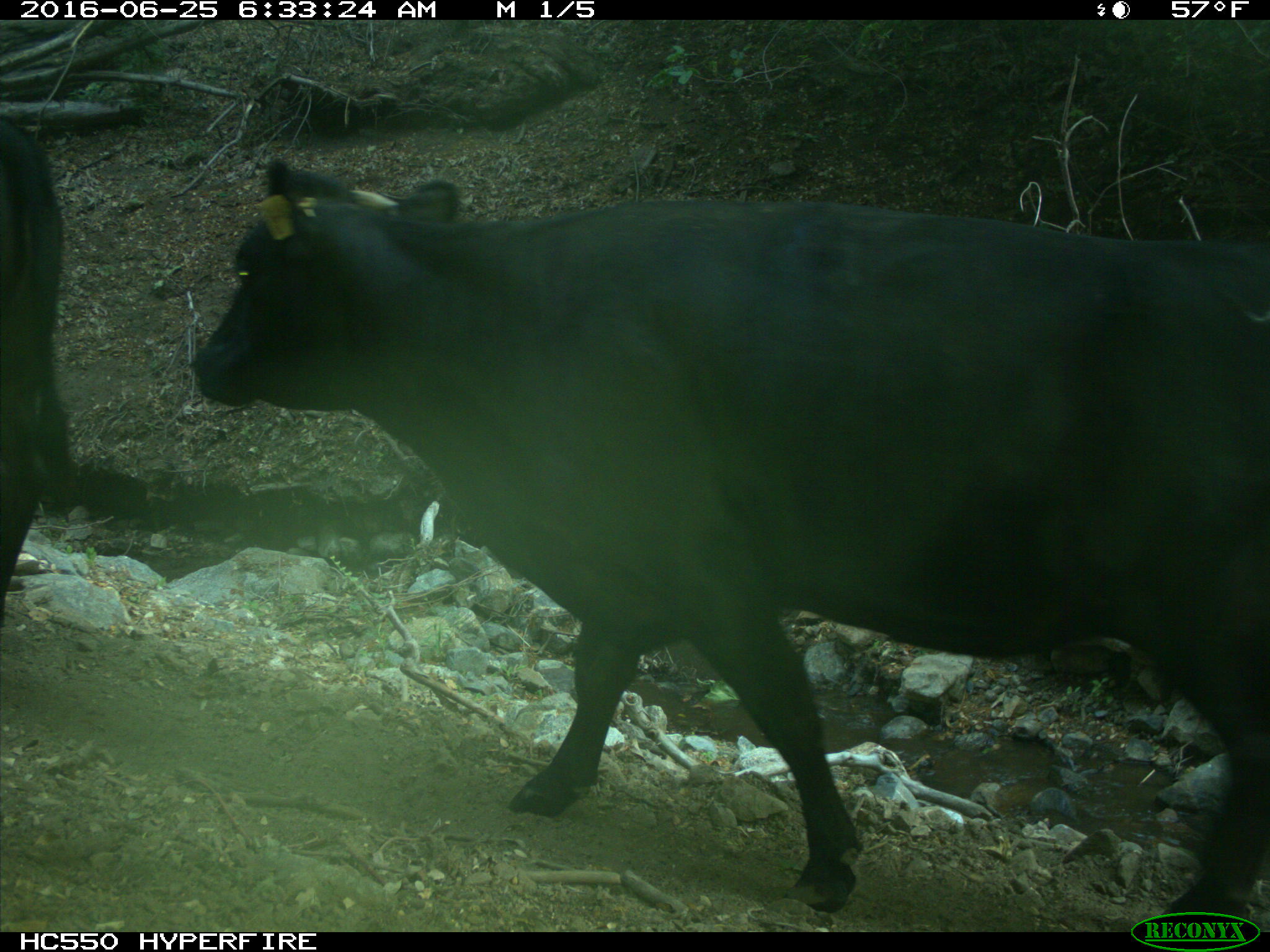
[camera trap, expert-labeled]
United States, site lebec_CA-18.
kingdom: Animalia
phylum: Chordata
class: Mammalia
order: Artiodactyla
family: Bovidae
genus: Bos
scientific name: Bos taurus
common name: domestic cow